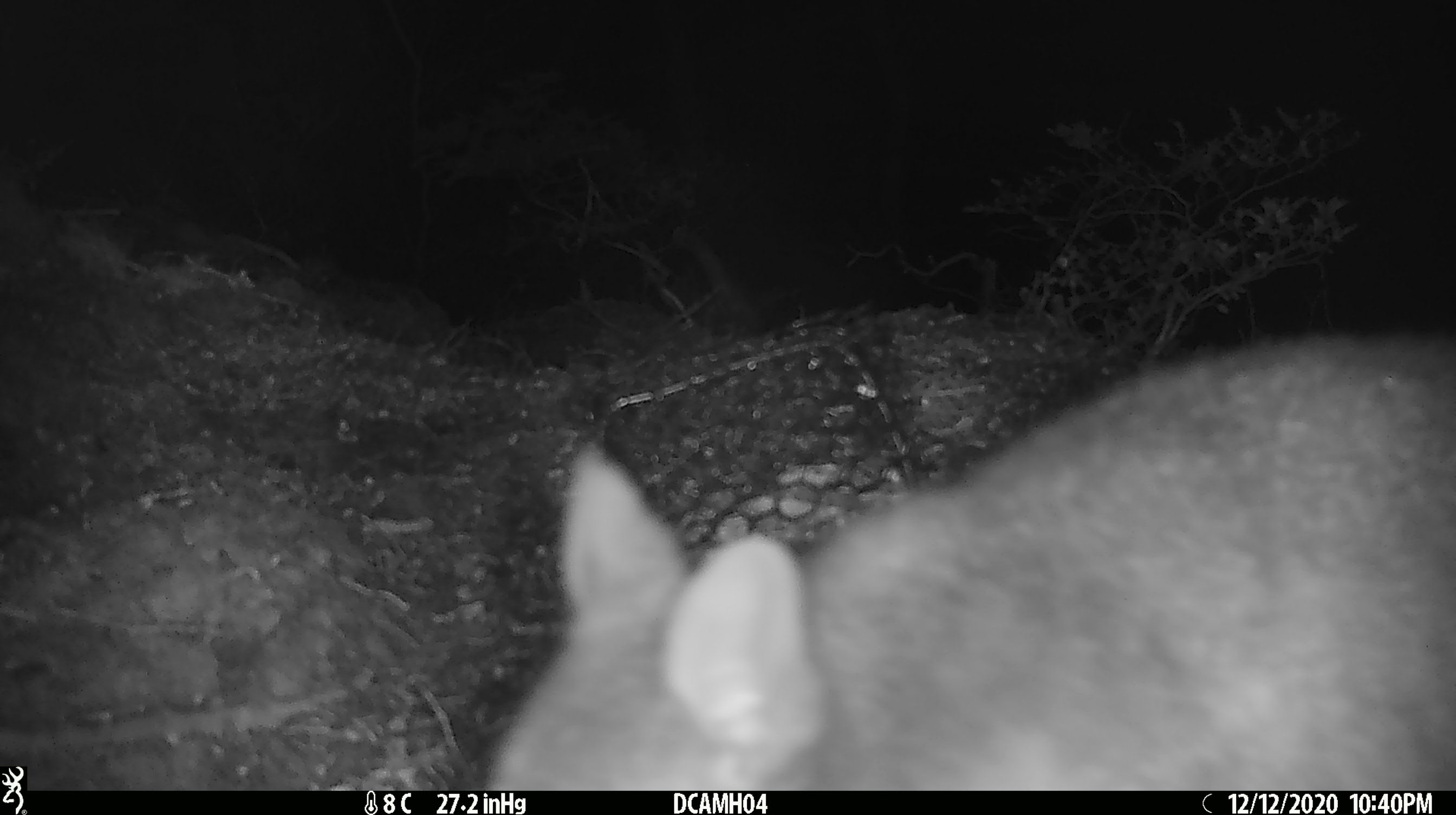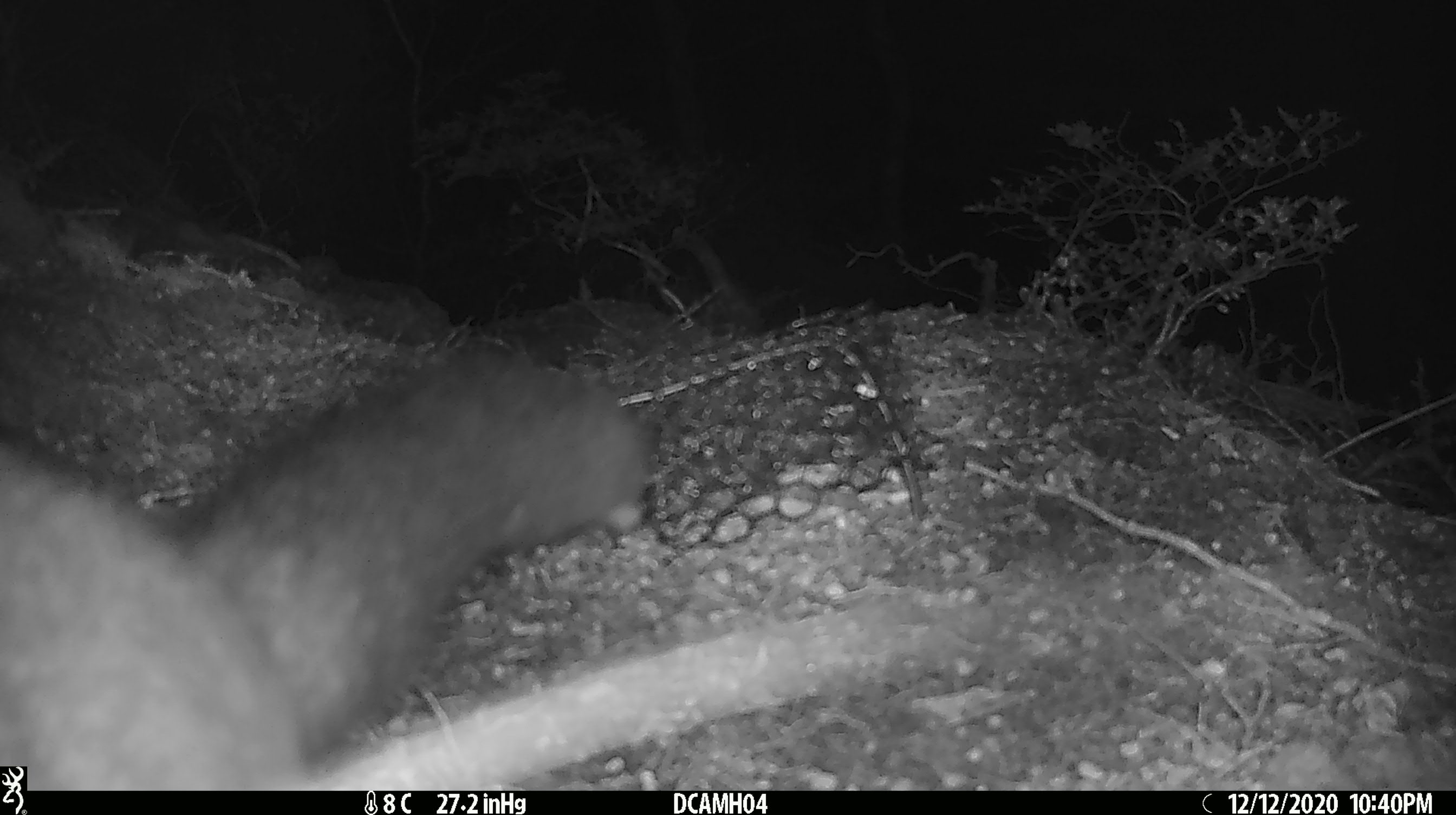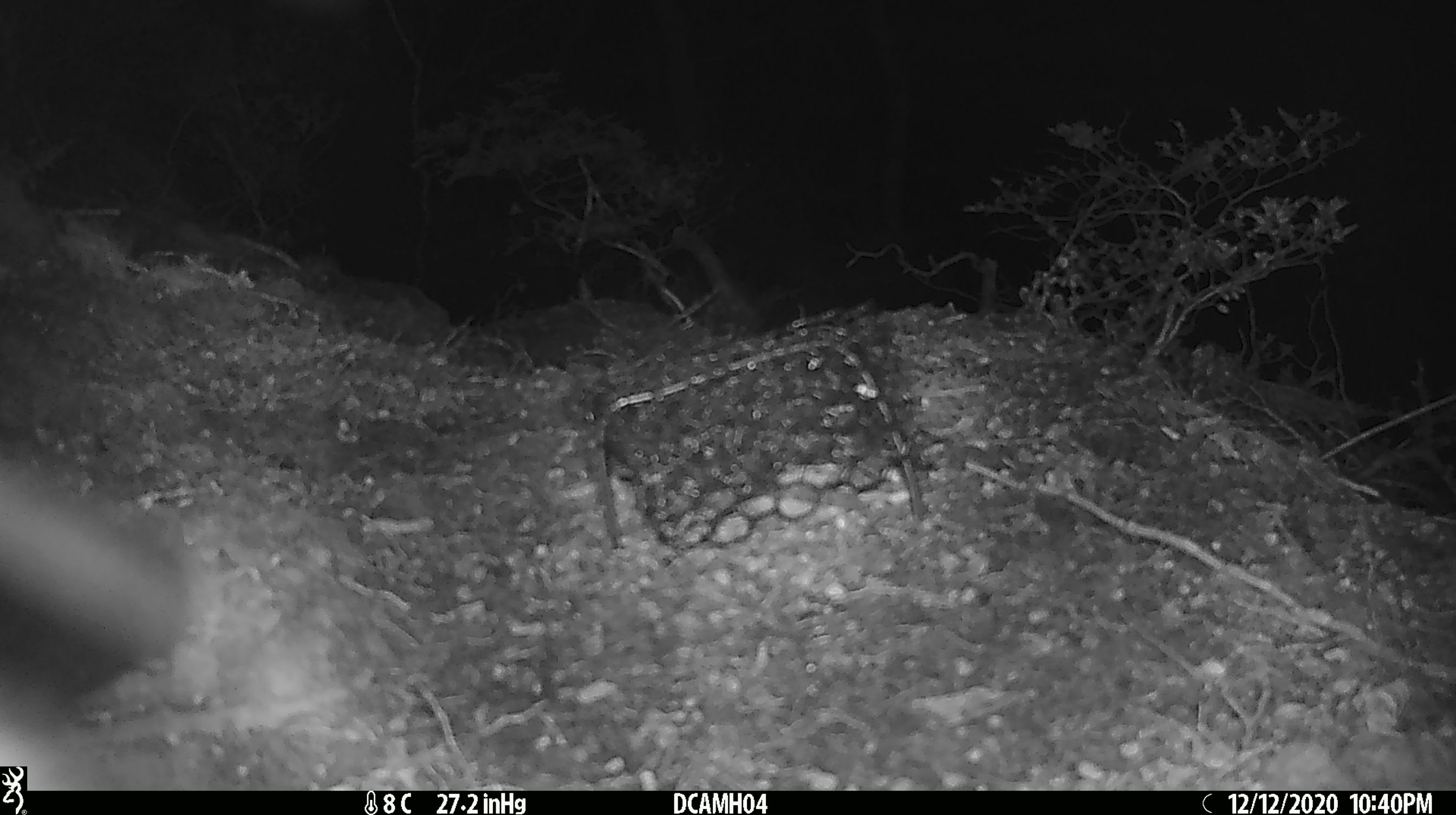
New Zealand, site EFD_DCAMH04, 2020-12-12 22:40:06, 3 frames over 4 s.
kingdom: Animalia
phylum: Chordata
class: Mammalia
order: Diprotodontia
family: Phalangeridae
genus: Trichosurus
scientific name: Trichosurus vulpecula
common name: common brushtail possum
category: possum